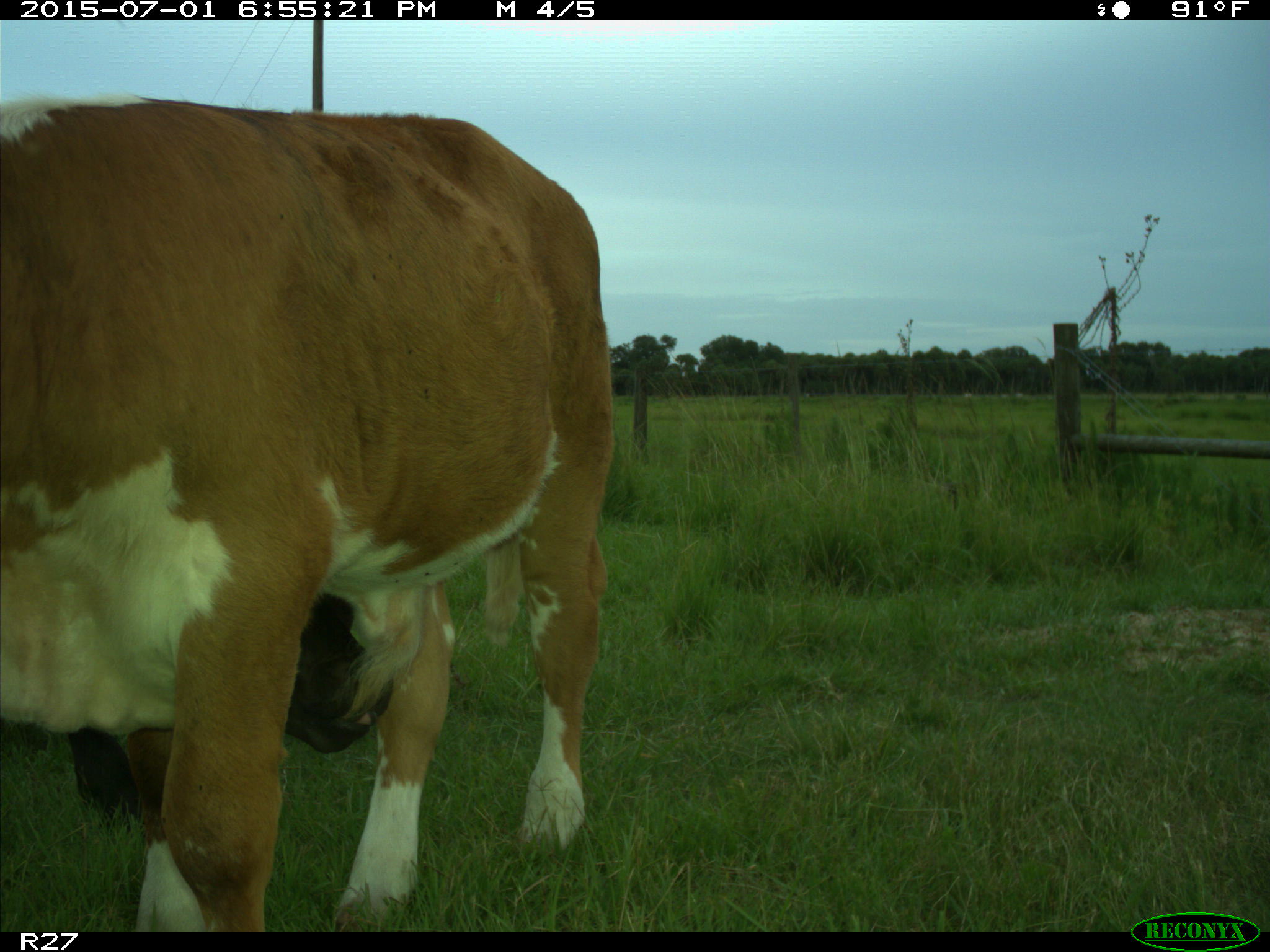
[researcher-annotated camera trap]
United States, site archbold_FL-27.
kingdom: Animalia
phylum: Chordata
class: Mammalia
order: Artiodactyla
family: Bovidae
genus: Bos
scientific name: Bos taurus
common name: domestic cow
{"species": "Bos taurus (domestic cow)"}